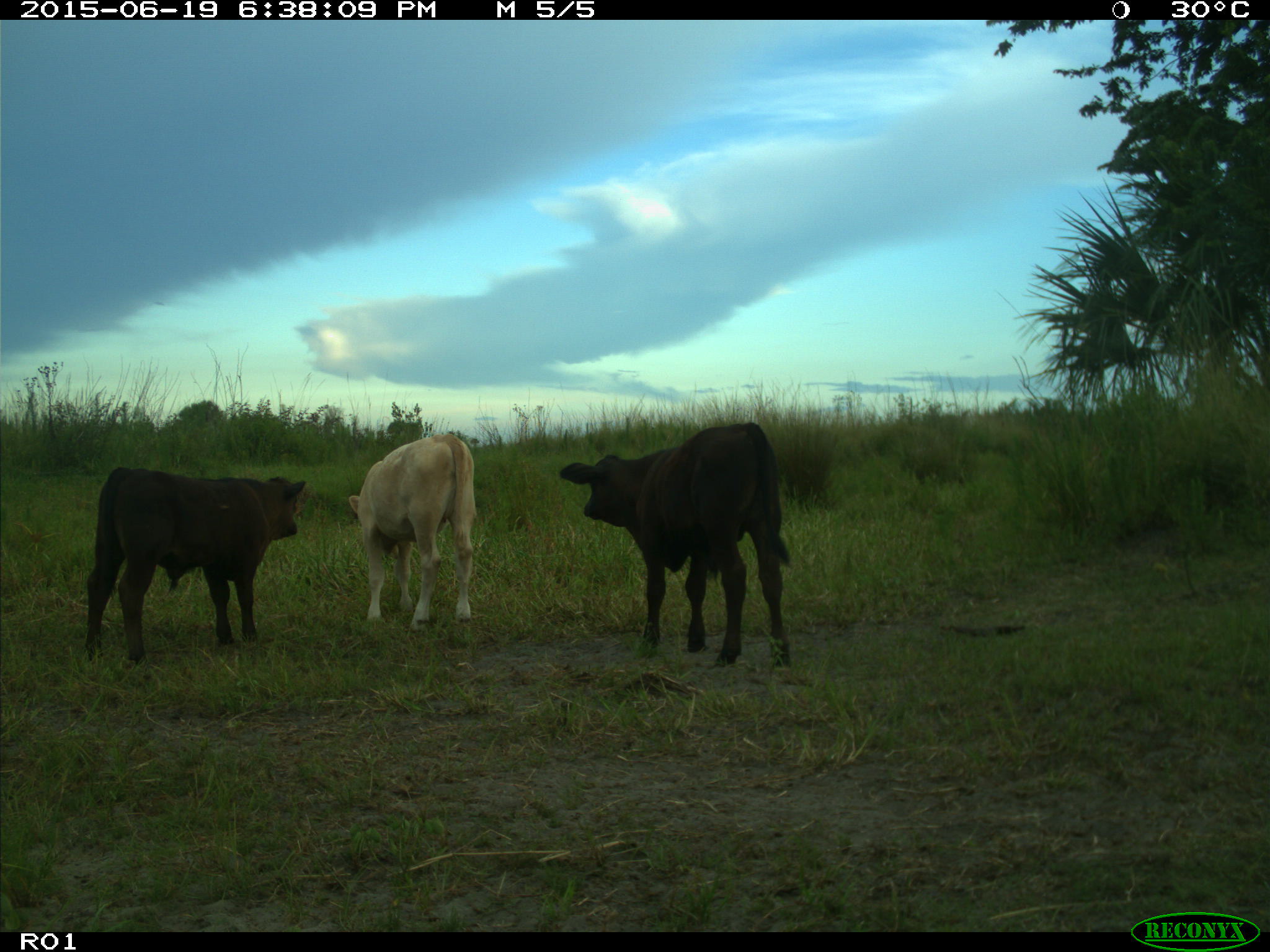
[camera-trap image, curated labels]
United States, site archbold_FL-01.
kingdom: Animalia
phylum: Chordata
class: Mammalia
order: Artiodactyla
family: Bovidae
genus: Bos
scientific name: Bos taurus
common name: domestic cow